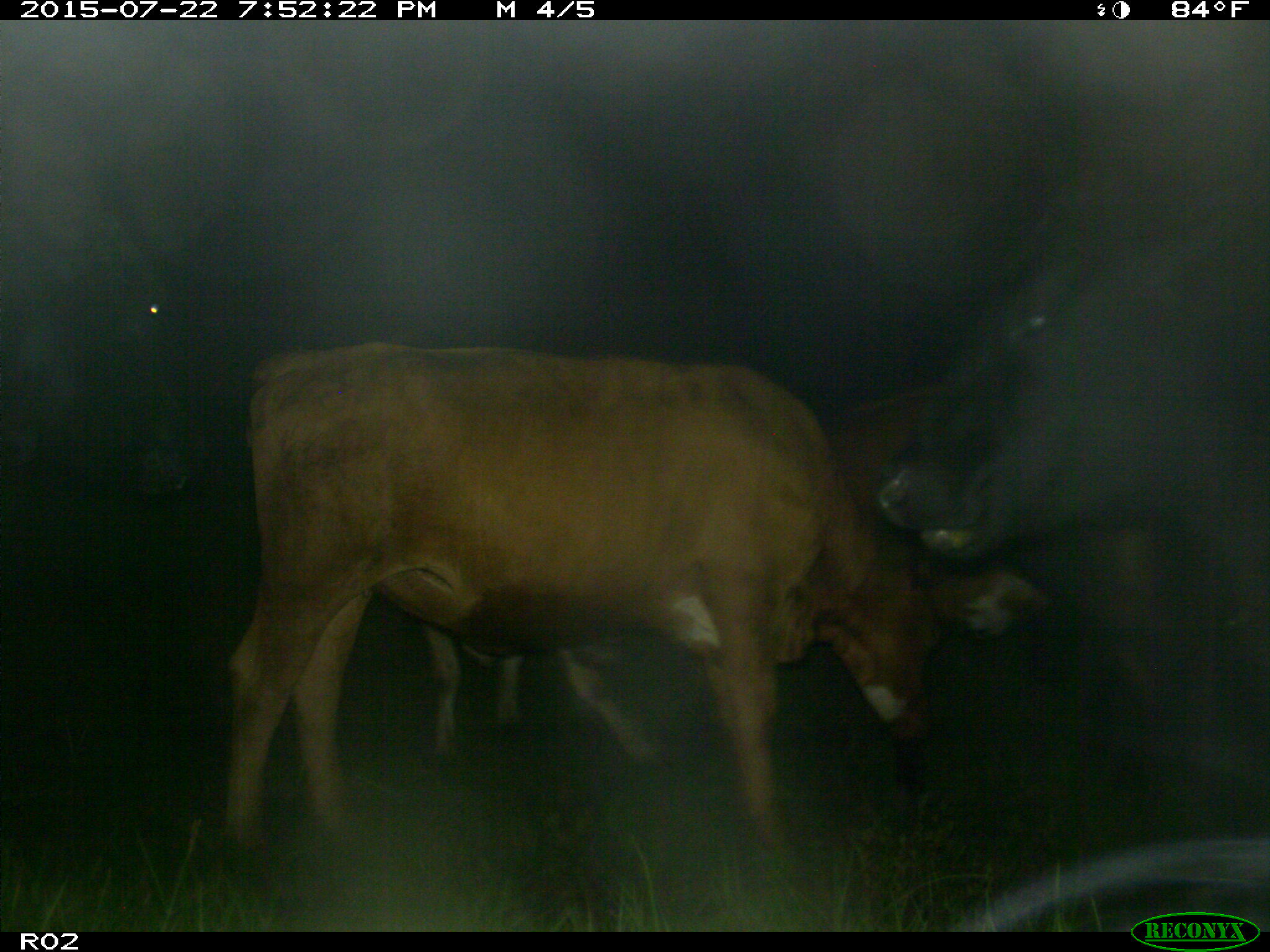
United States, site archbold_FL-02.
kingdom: Animalia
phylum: Chordata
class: Mammalia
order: Artiodactyla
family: Bovidae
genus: Bos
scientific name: Bos taurus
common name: domestic cow